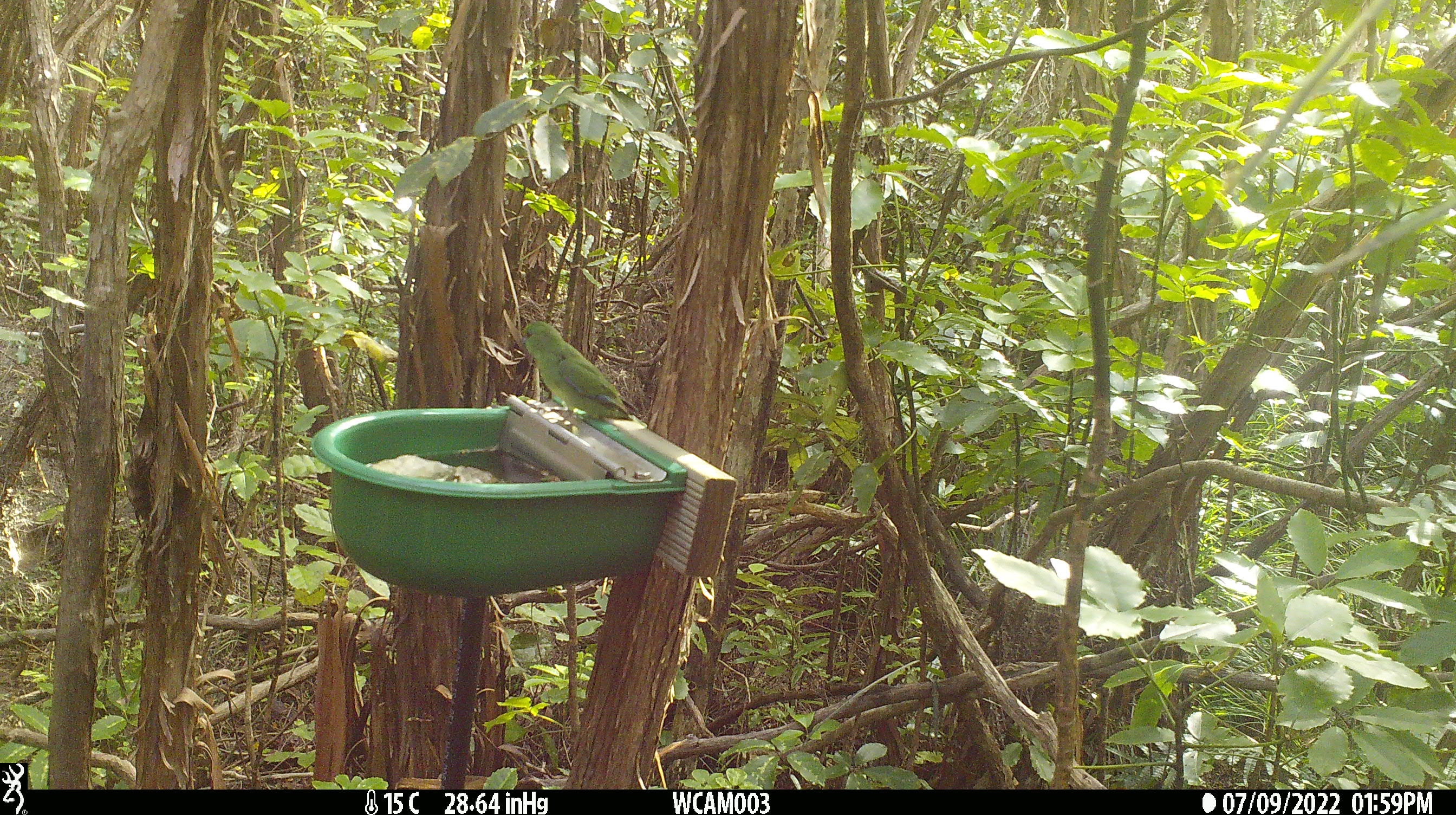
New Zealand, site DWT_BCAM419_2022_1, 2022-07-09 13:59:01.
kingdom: Animalia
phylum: Chordata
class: Aves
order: Psittaciformes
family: Psittaculidae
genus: Cyanoramphus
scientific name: Cyanoramphus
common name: parakeet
Parakeet (Cyanoramphus).